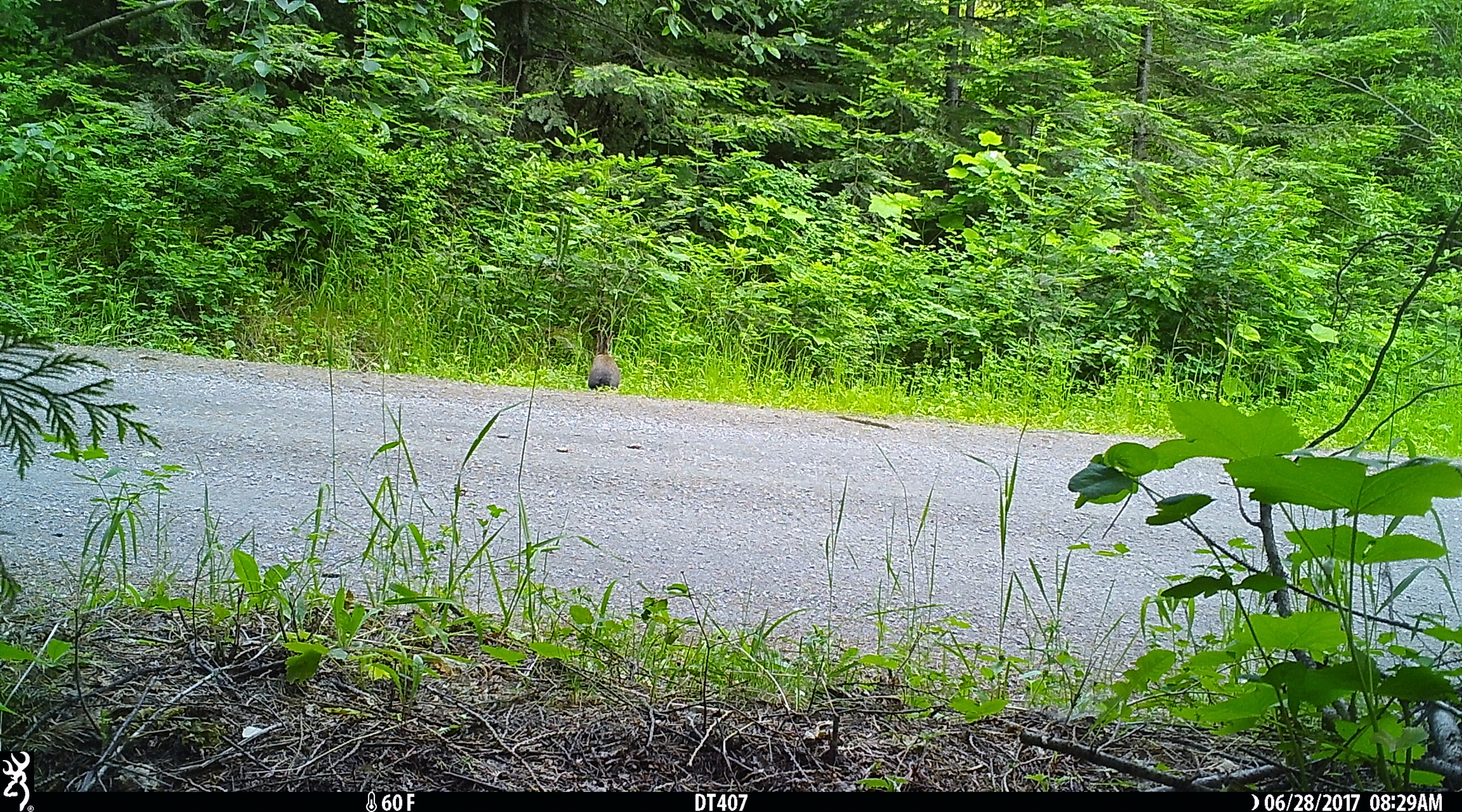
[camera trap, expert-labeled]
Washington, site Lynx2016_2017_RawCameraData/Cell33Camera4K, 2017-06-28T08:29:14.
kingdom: Animalia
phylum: Chordata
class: Mammalia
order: Lagomorpha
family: Leporidae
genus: Lepus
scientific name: Lepus americanus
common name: snowshoe hare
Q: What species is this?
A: Lepus americanus (snowshoe hare).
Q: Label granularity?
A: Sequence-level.